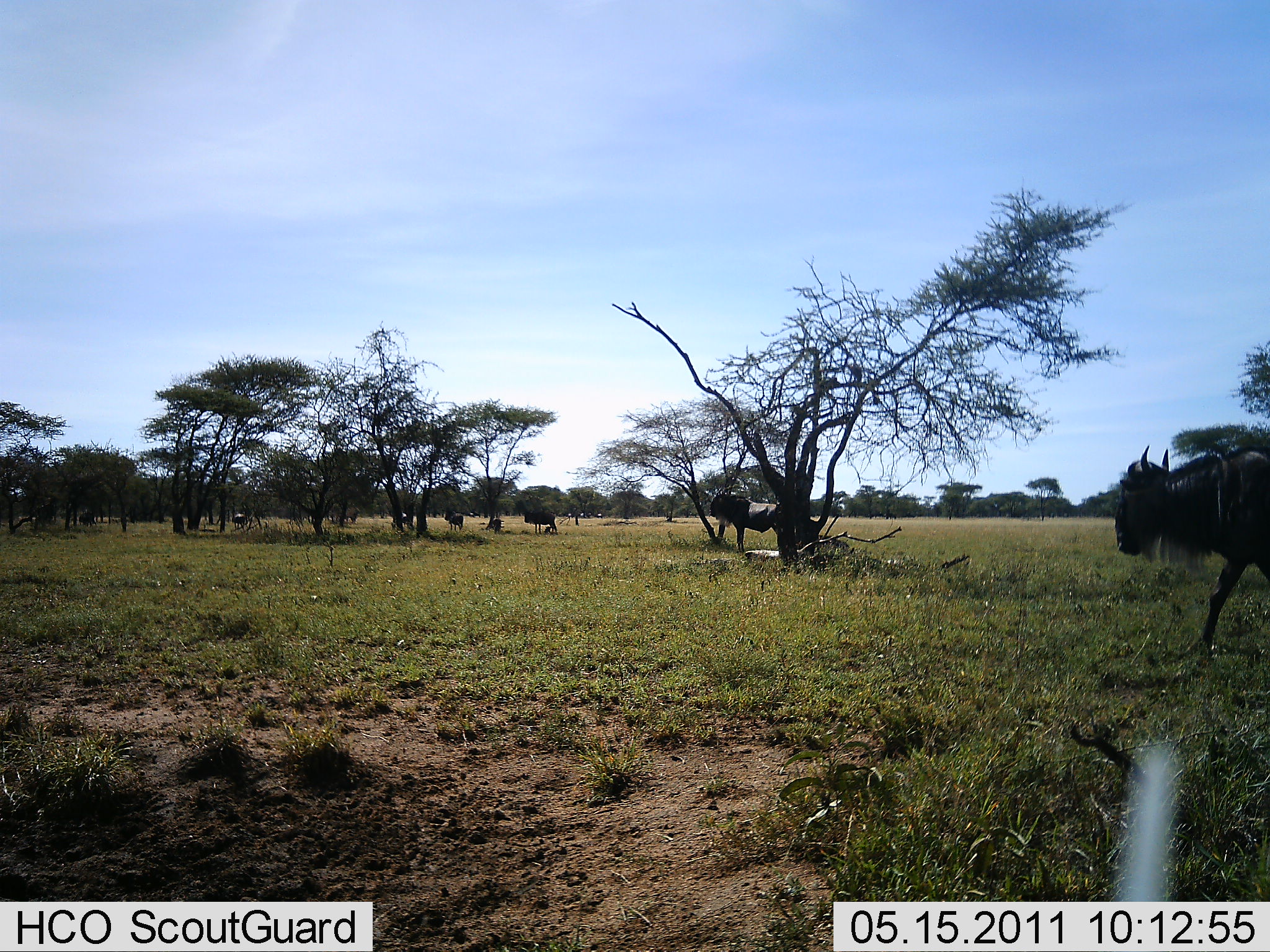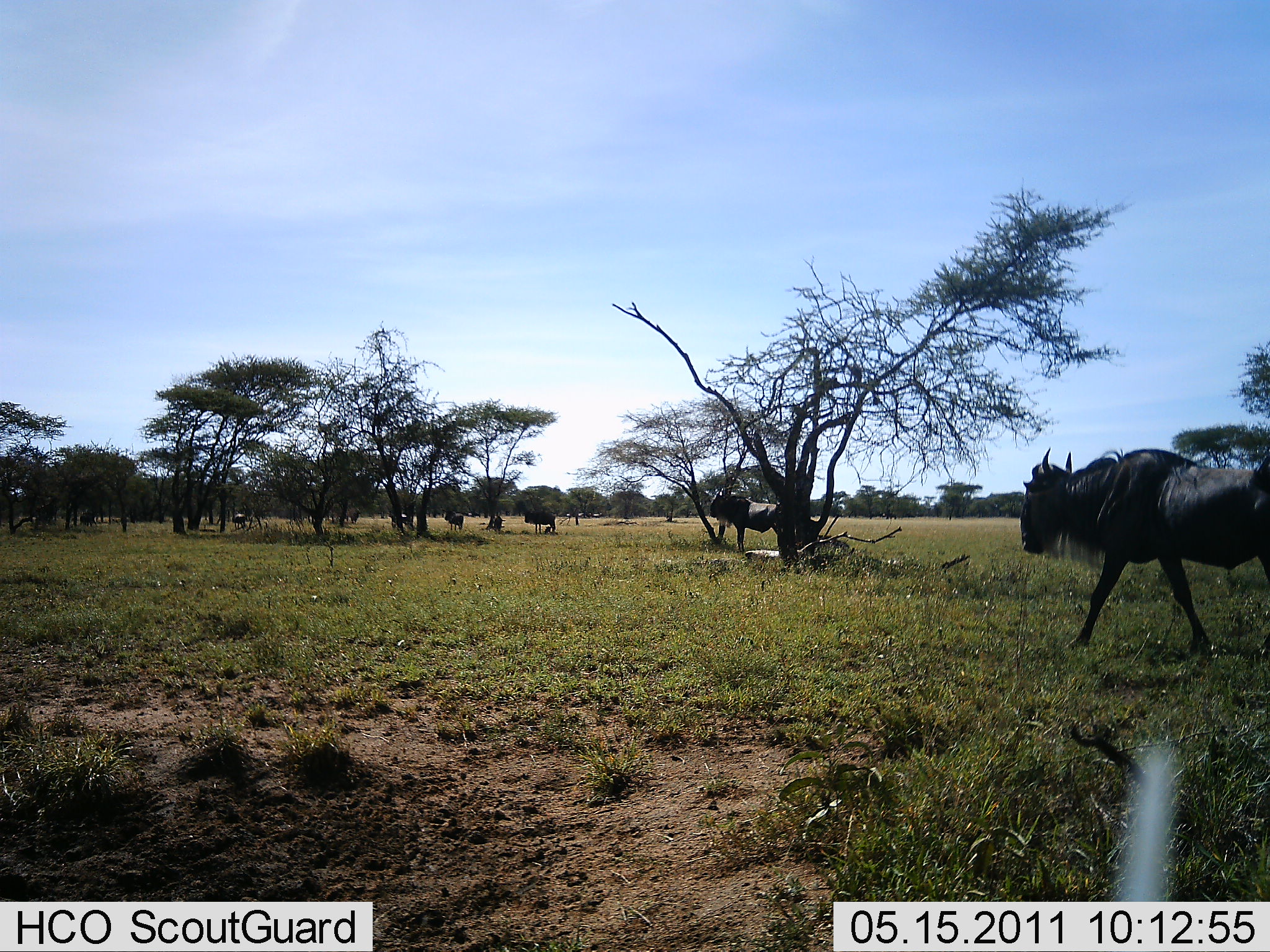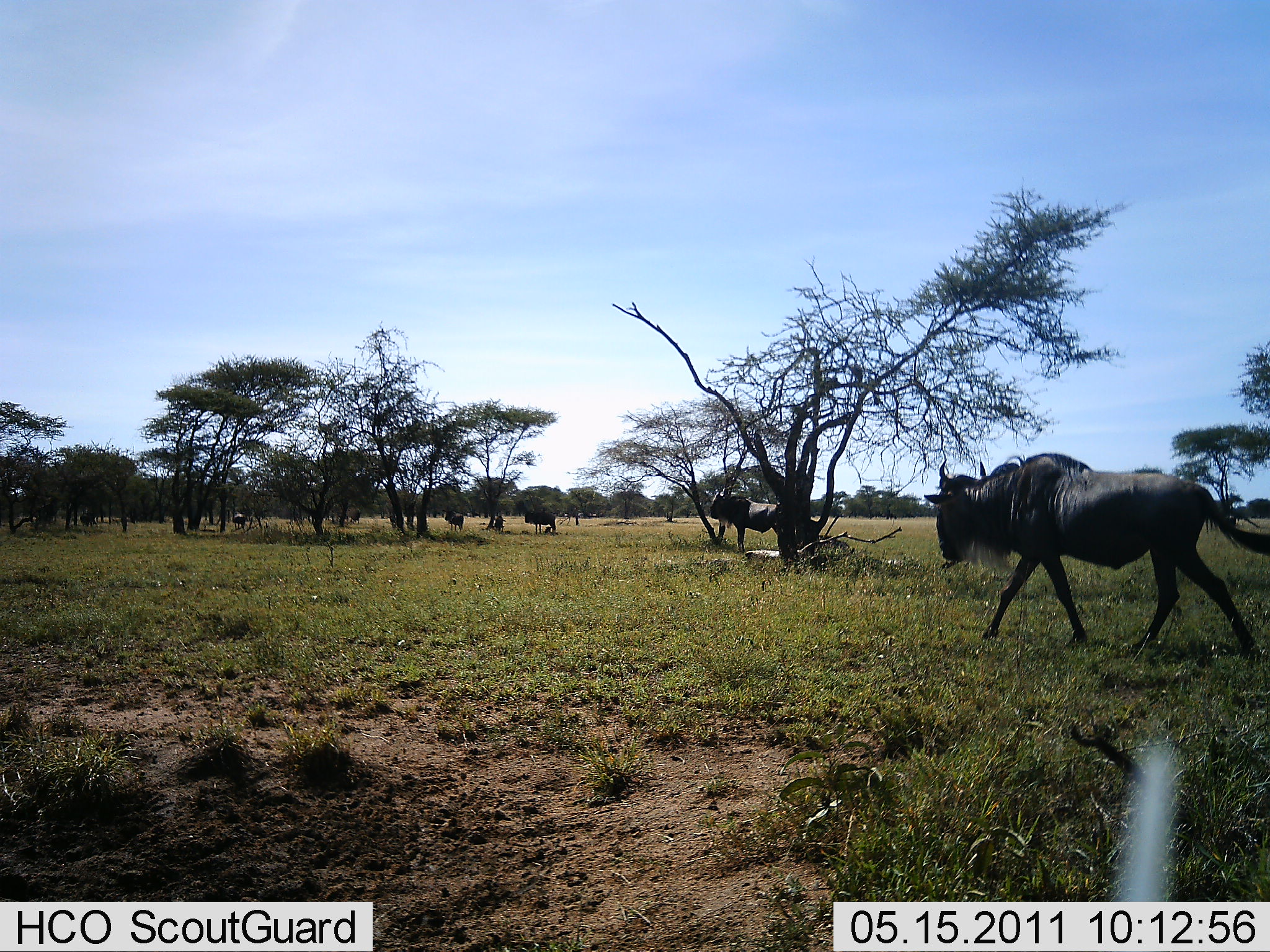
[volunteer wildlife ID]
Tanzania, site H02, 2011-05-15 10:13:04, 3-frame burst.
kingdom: Animalia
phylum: Chordata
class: Mammalia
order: Artiodactyla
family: Bovidae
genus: Connochaetes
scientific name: Connochaetes taurinus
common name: blue wildebeest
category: wildebeest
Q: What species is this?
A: Wildebeest (blue wildebeest) (Connochaetes taurinus).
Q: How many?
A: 8.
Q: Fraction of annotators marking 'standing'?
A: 50%.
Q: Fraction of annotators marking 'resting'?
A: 10%.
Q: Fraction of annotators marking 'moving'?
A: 100%.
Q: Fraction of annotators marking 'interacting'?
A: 10%.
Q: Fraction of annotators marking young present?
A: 0%.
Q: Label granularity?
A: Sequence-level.